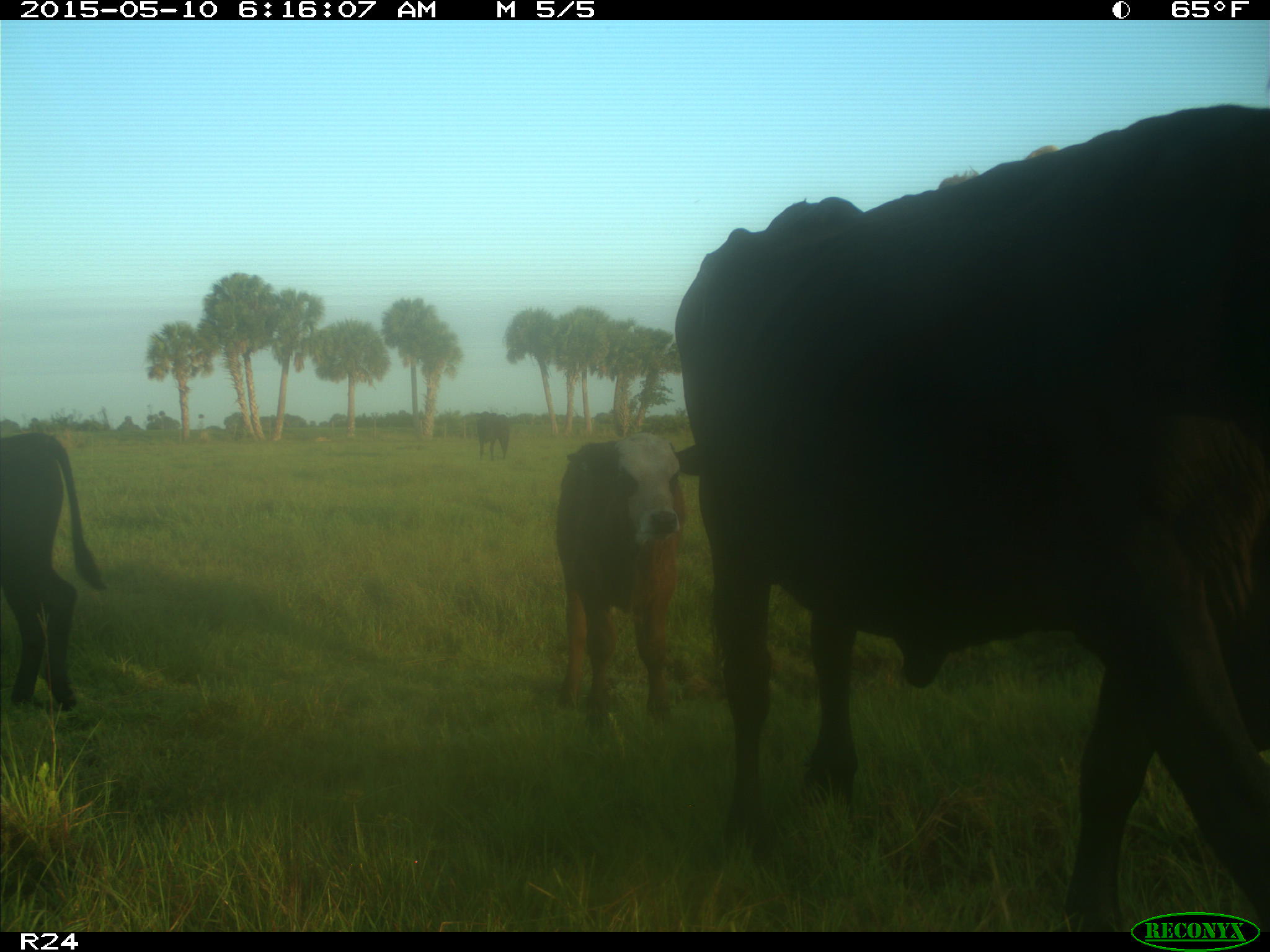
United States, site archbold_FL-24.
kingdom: Animalia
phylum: Chordata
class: Mammalia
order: Artiodactyla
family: Bovidae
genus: Bos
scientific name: Bos taurus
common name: domestic cow